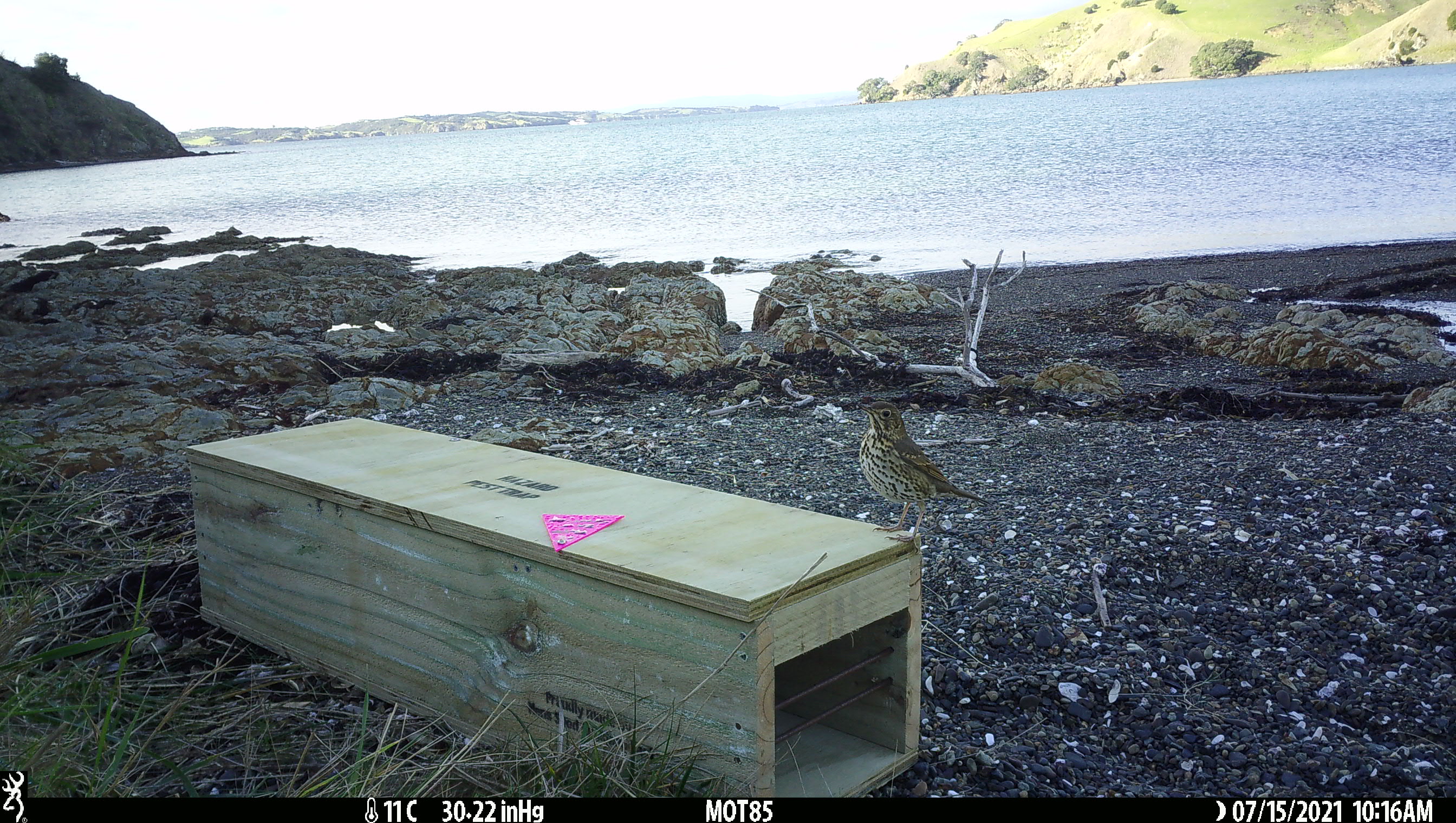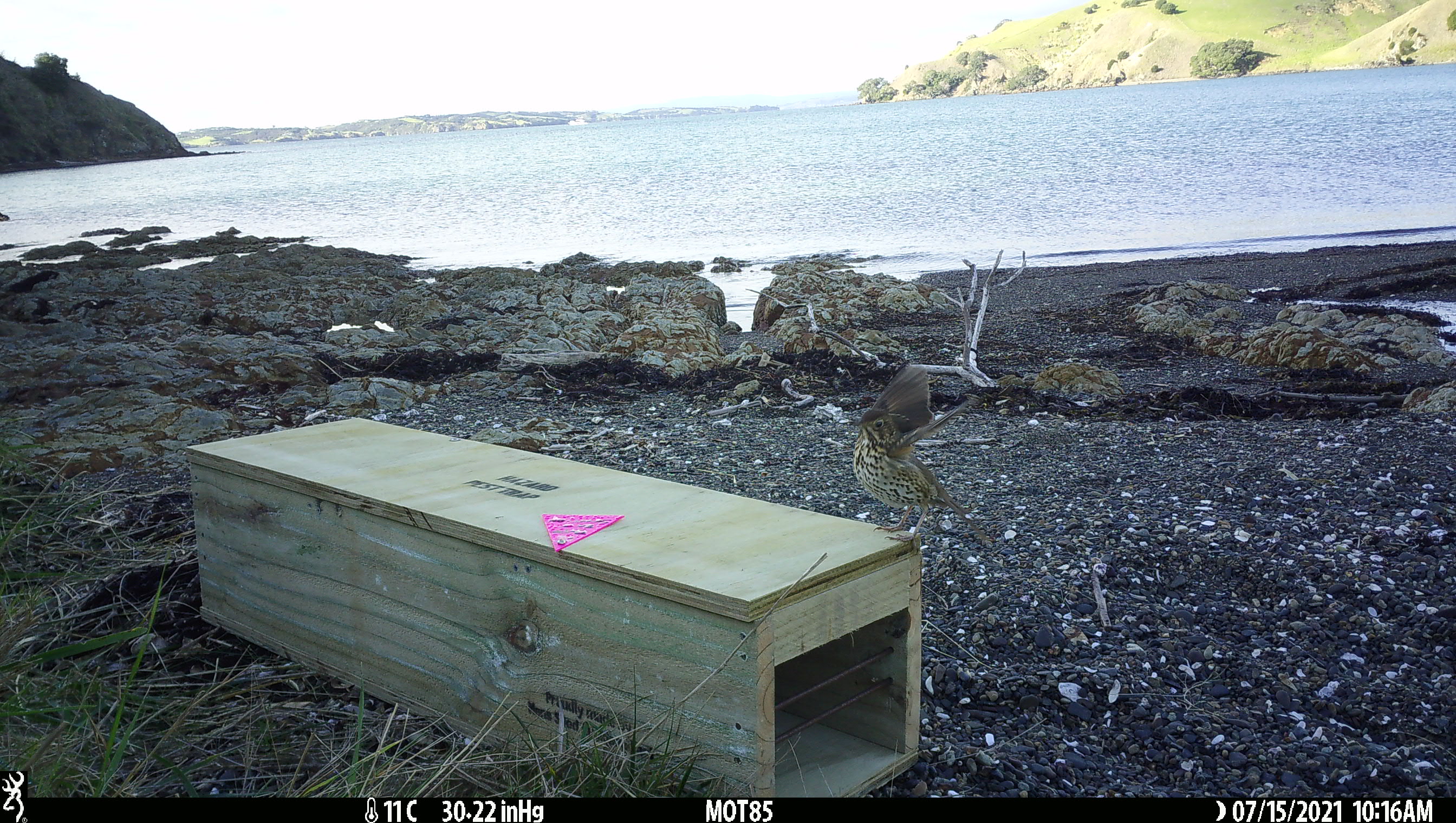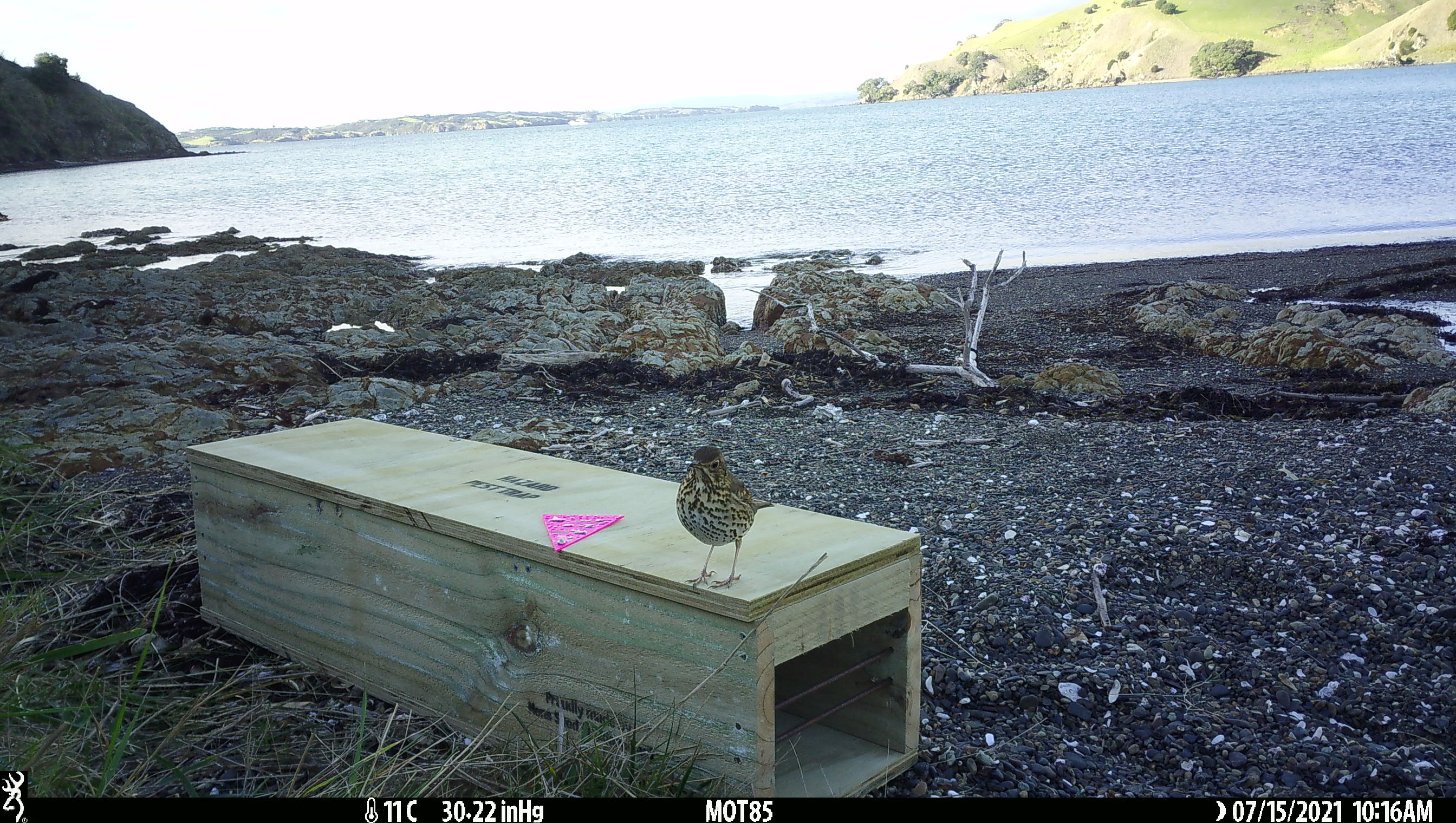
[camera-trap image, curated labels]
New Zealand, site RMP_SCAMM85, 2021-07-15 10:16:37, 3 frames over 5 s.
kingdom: Animalia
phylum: Chordata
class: Aves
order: Passeriformes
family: Turdidae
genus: Turdus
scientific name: Turdus philomelos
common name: song thrush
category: thrush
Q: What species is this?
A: Thrush (song thrush) (Turdus philomelos).